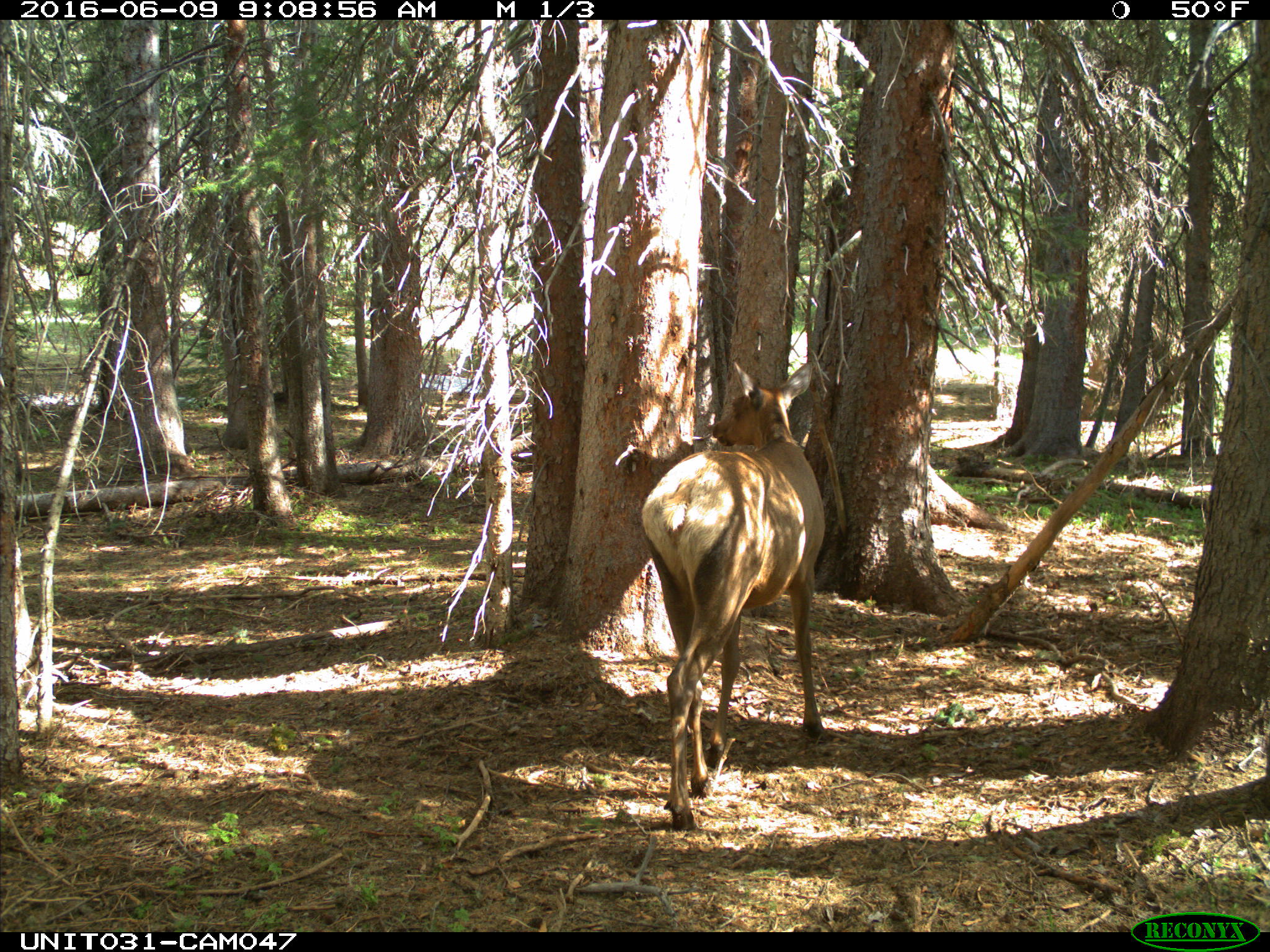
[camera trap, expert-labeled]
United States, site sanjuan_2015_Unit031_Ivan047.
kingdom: Animalia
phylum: Chordata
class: Mammalia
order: Artiodactyla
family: Cervidae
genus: Cervus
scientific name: Cervus elaphus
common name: red deer